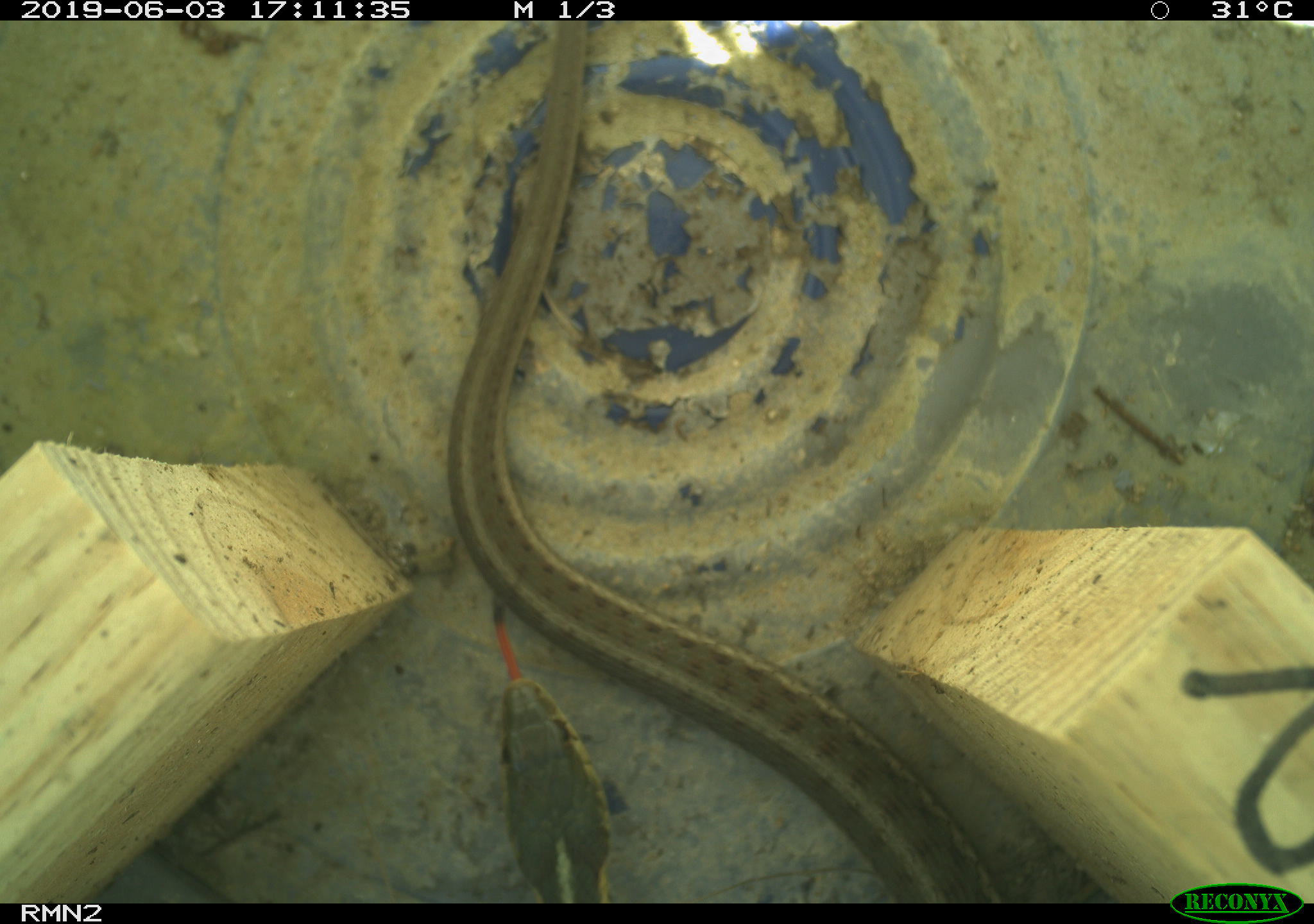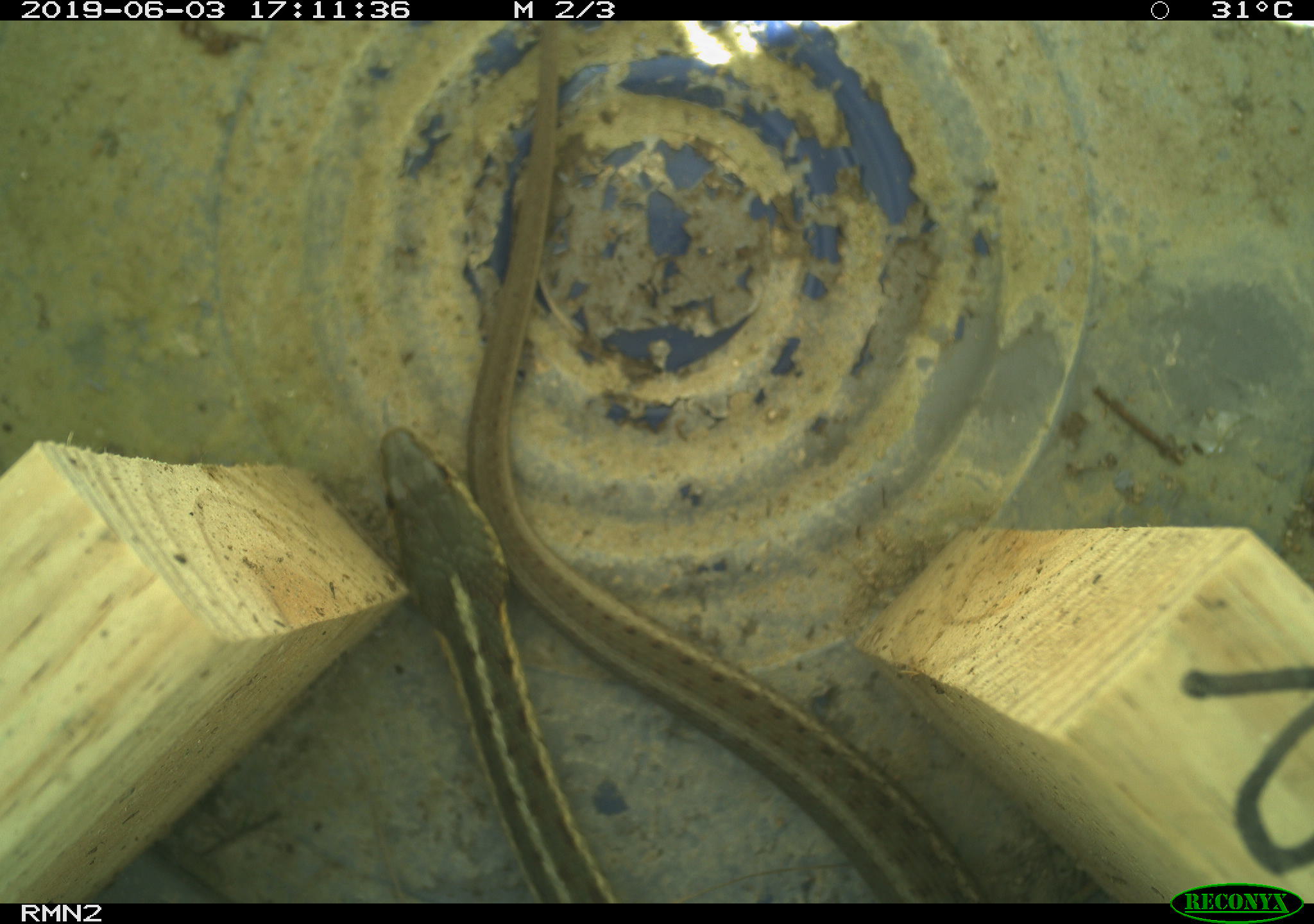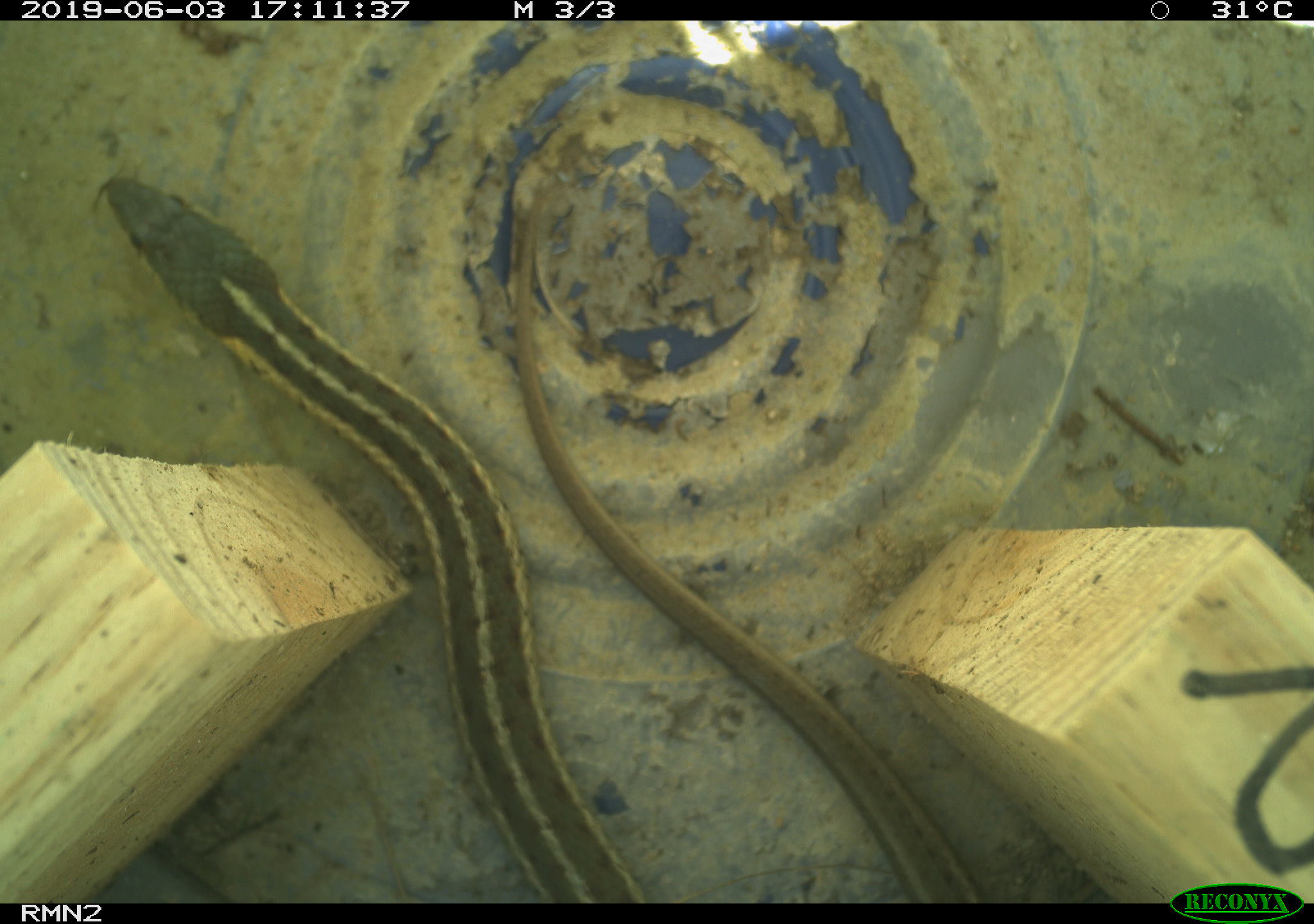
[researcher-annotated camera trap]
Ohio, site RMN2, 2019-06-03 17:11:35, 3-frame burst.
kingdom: Animalia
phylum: Chordata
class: Reptilia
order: Squamata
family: Colubridae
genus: Thamnophis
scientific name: Thamnophis sirtalis sirtalis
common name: eastern gartersnake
Eastern gartersnake (Thamnophis sirtalis sirtalis).